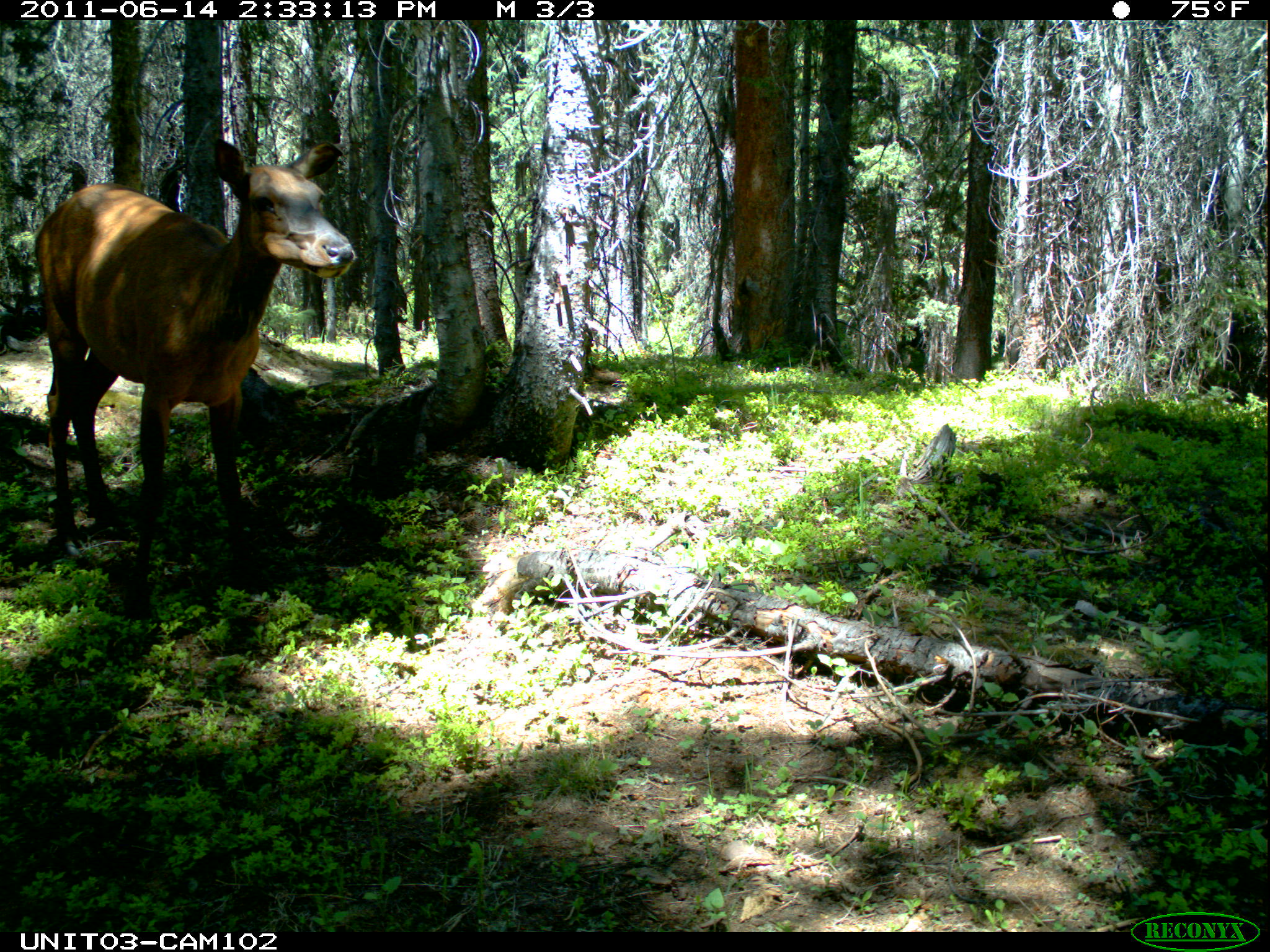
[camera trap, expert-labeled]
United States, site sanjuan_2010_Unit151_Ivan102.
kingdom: Animalia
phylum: Chordata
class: Mammalia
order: Artiodactyla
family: Cervidae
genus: Cervus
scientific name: Cervus elaphus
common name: red deer